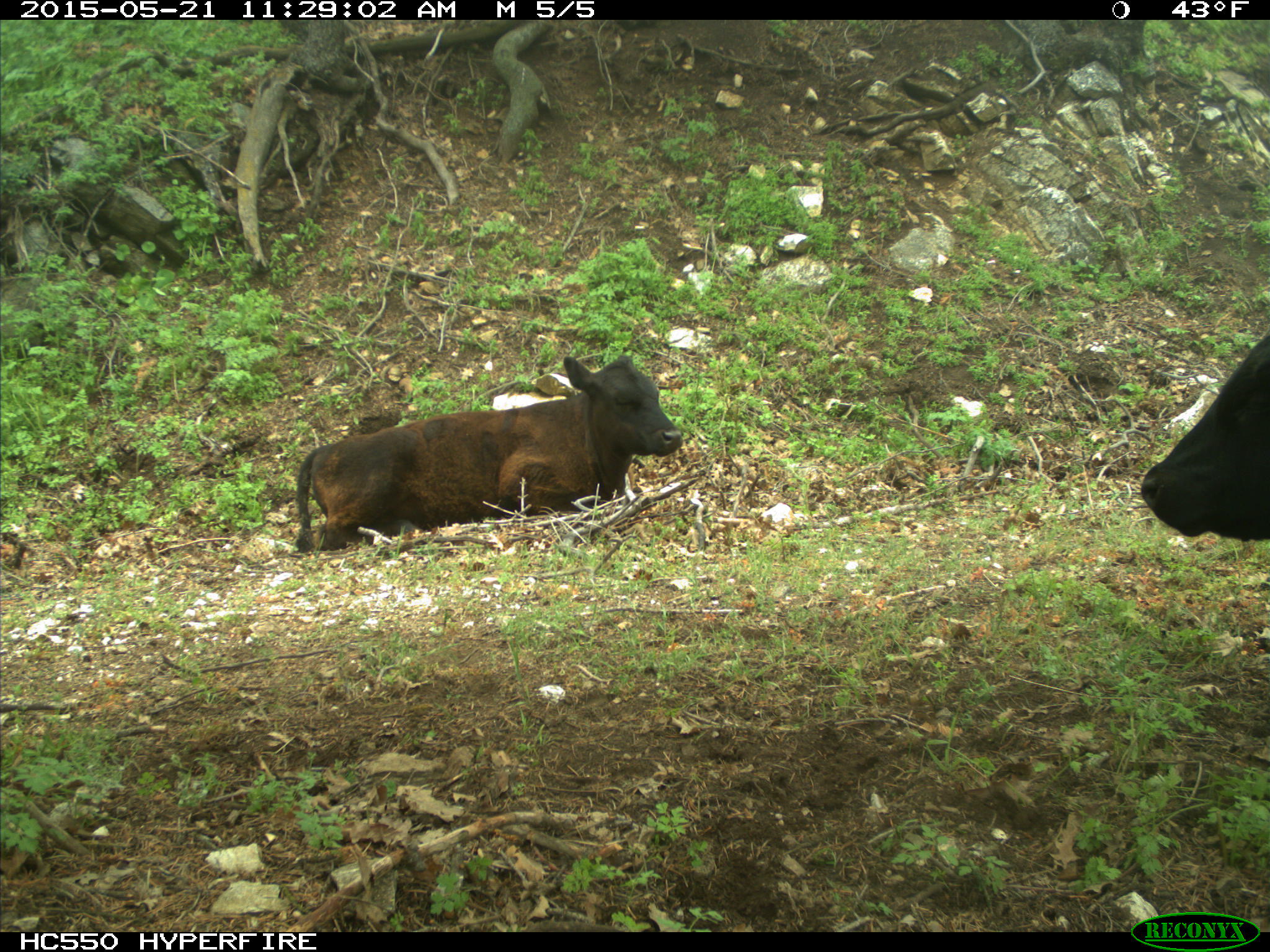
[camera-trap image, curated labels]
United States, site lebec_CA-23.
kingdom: Animalia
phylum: Chordata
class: Mammalia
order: Artiodactyla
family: Bovidae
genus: Bos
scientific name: Bos taurus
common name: domestic cow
Bos taurus (domestic cow).